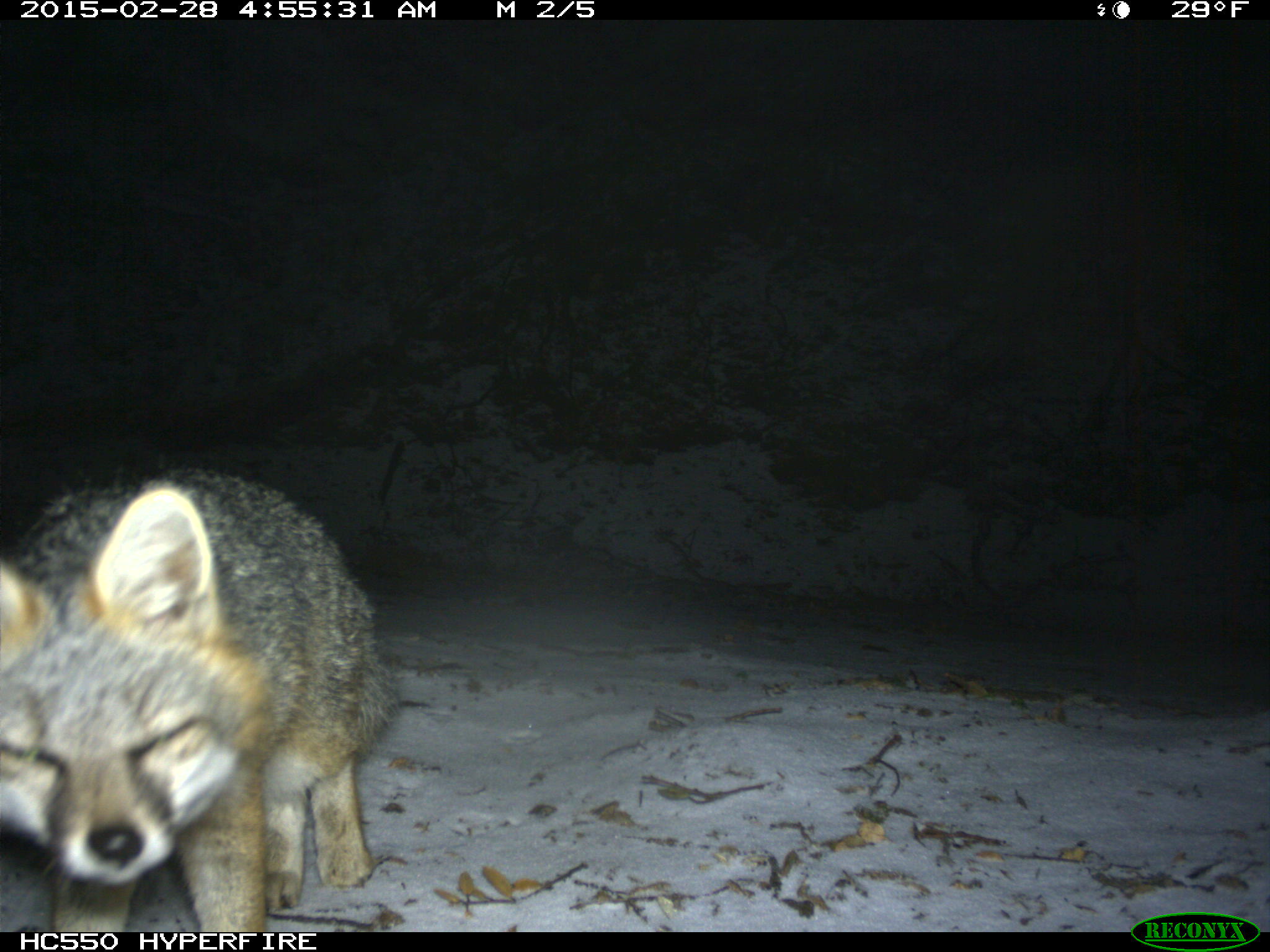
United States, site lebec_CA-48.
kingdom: Animalia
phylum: Chordata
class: Mammalia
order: Carnivora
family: Canidae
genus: Urocyon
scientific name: Urocyon cinereoargenteus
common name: gray fox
Urocyon cinereoargenteus (gray fox).